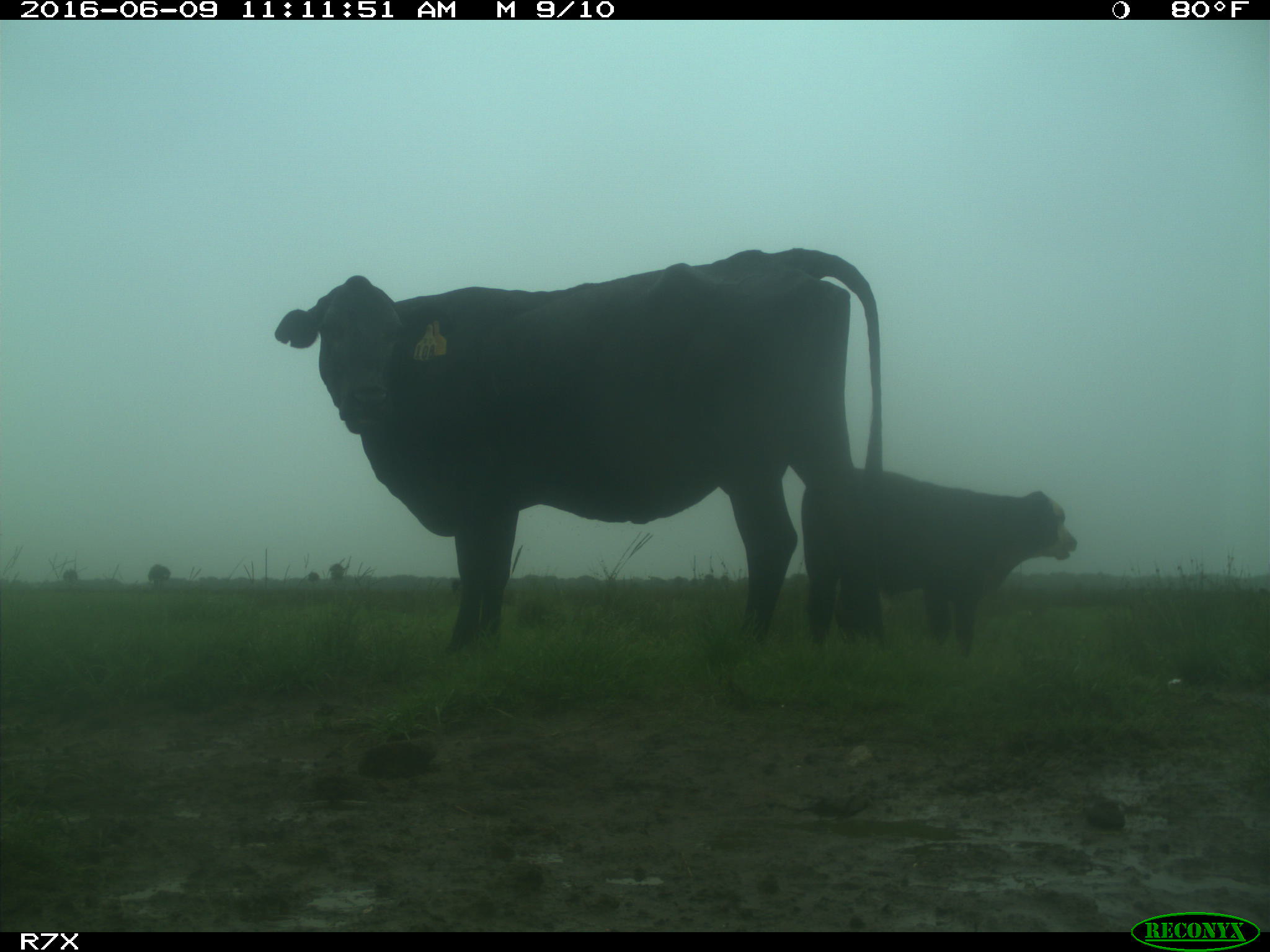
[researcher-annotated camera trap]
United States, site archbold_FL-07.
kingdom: Animalia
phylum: Chordata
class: Mammalia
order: Artiodactyla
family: Bovidae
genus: Bos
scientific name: Bos taurus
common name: domestic cow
Bos taurus (domestic cow).